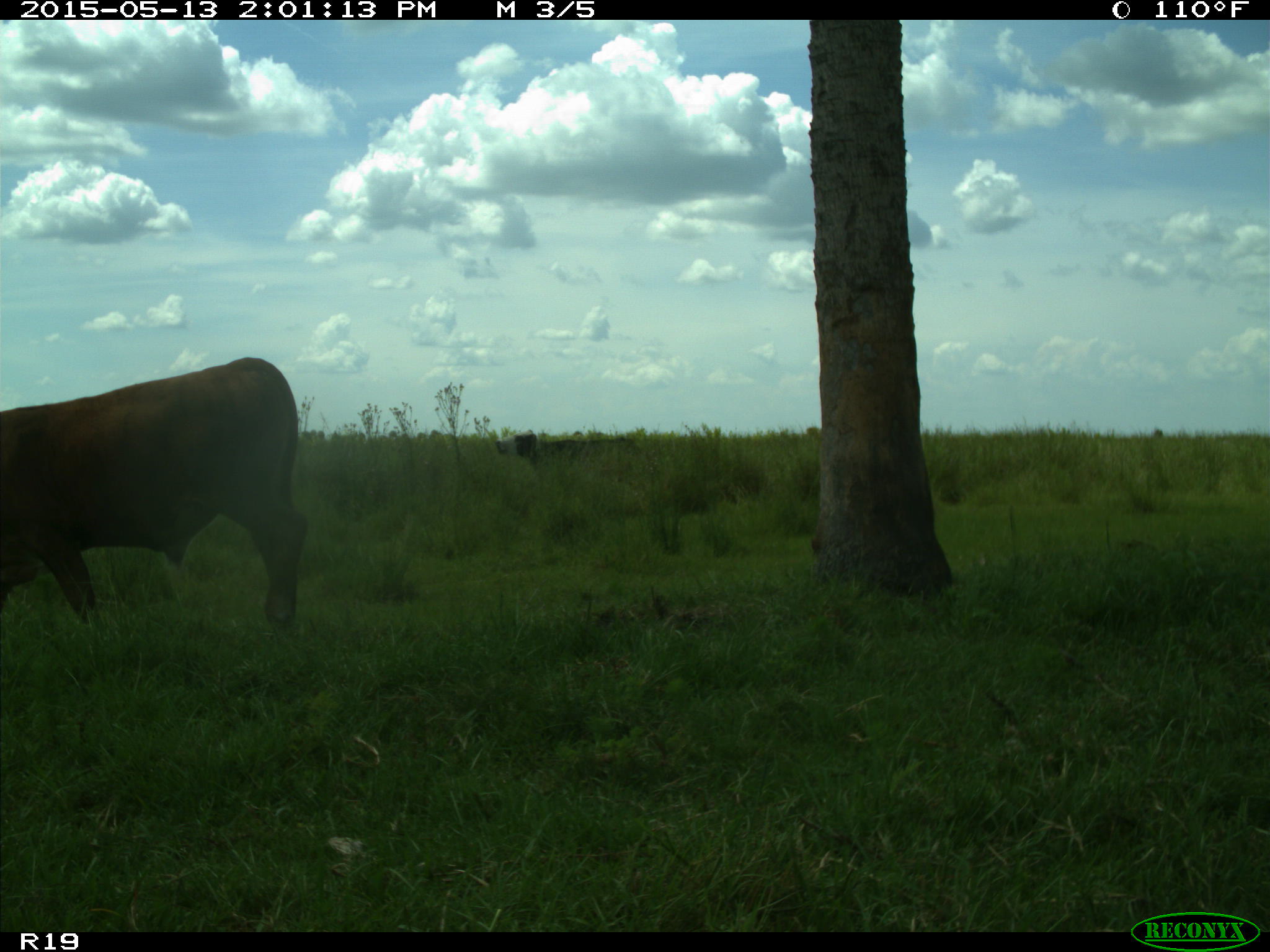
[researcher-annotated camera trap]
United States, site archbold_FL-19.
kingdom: Animalia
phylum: Chordata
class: Mammalia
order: Artiodactyla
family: Bovidae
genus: Bos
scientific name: Bos taurus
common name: domestic cow